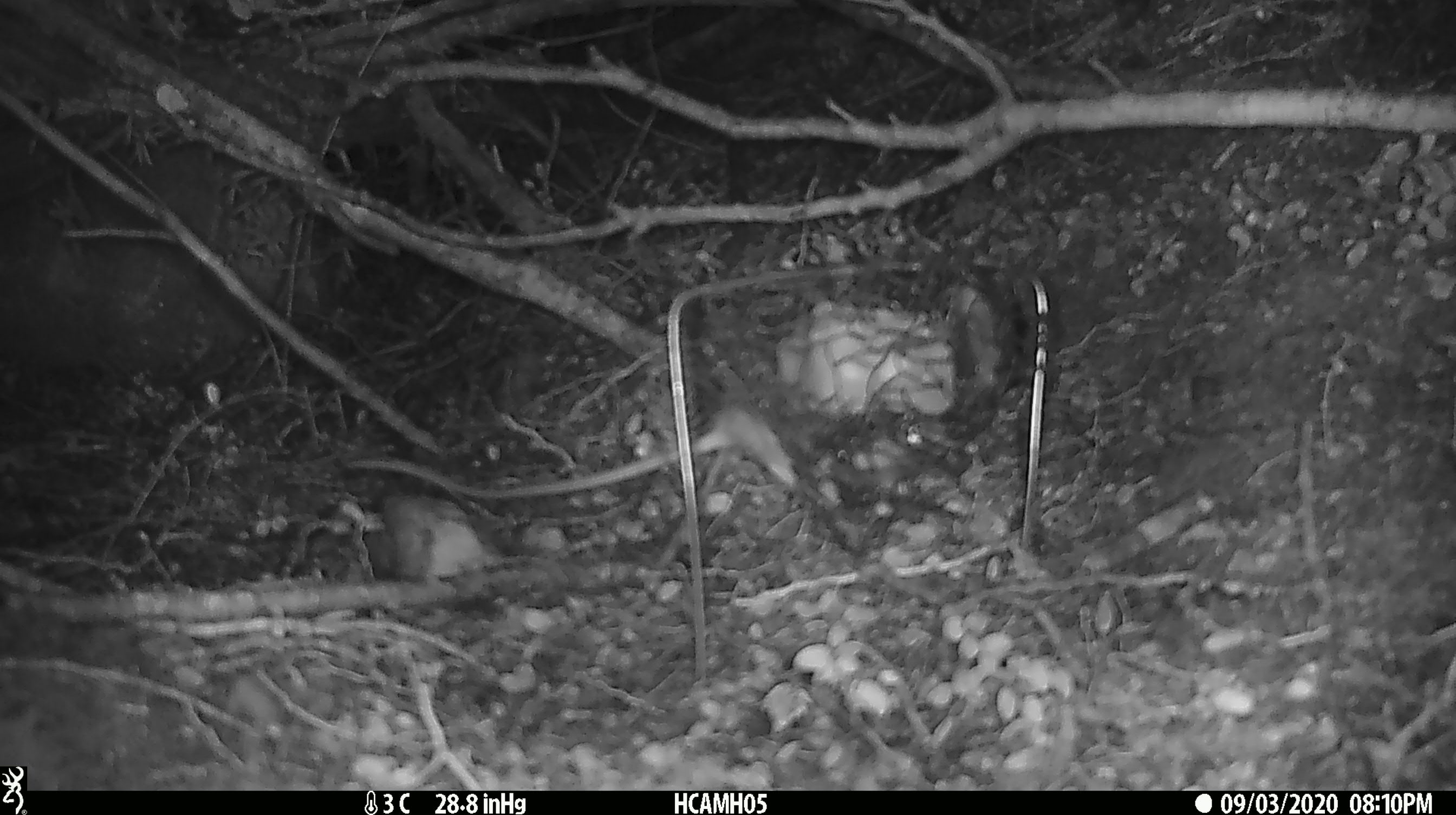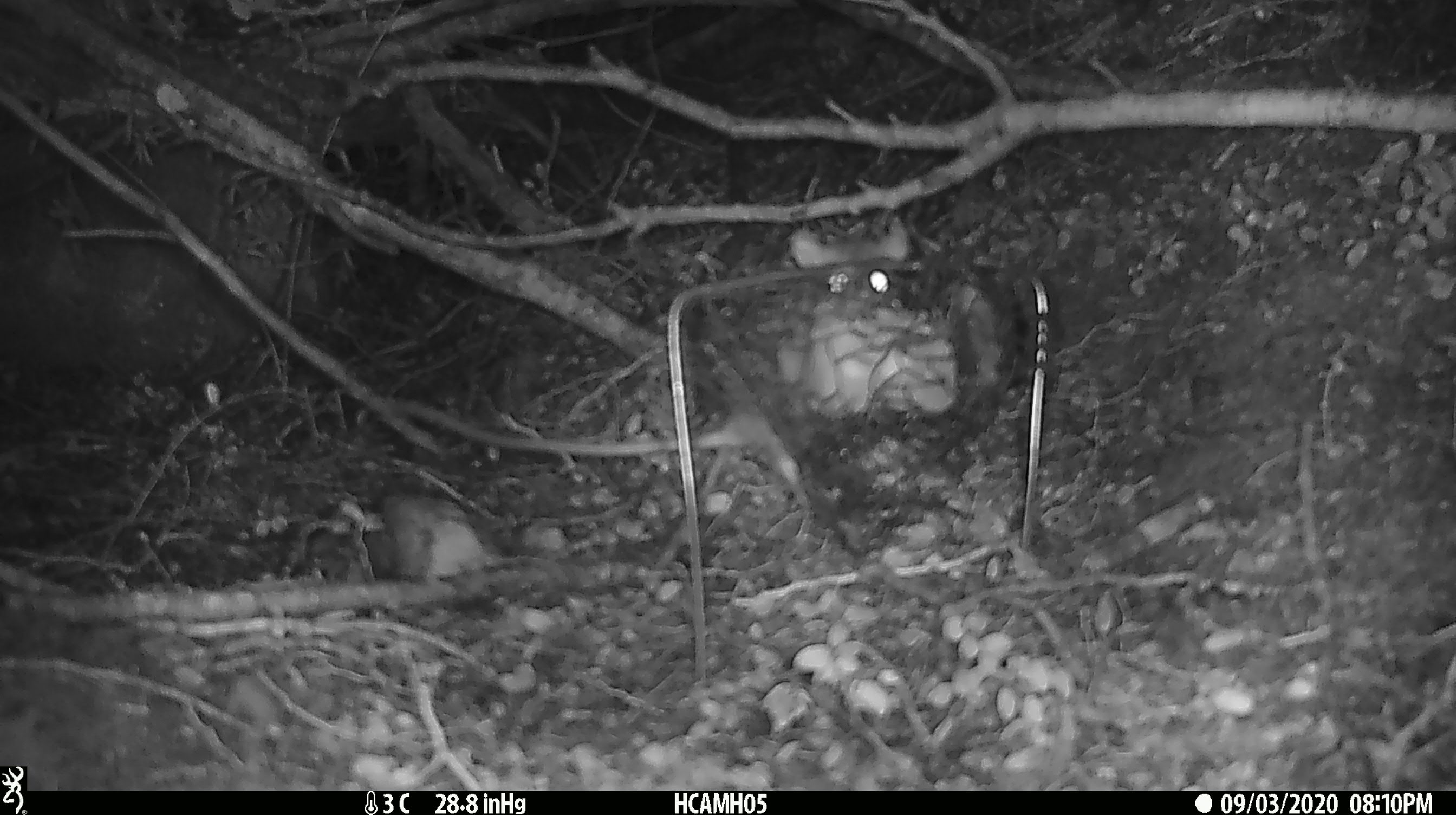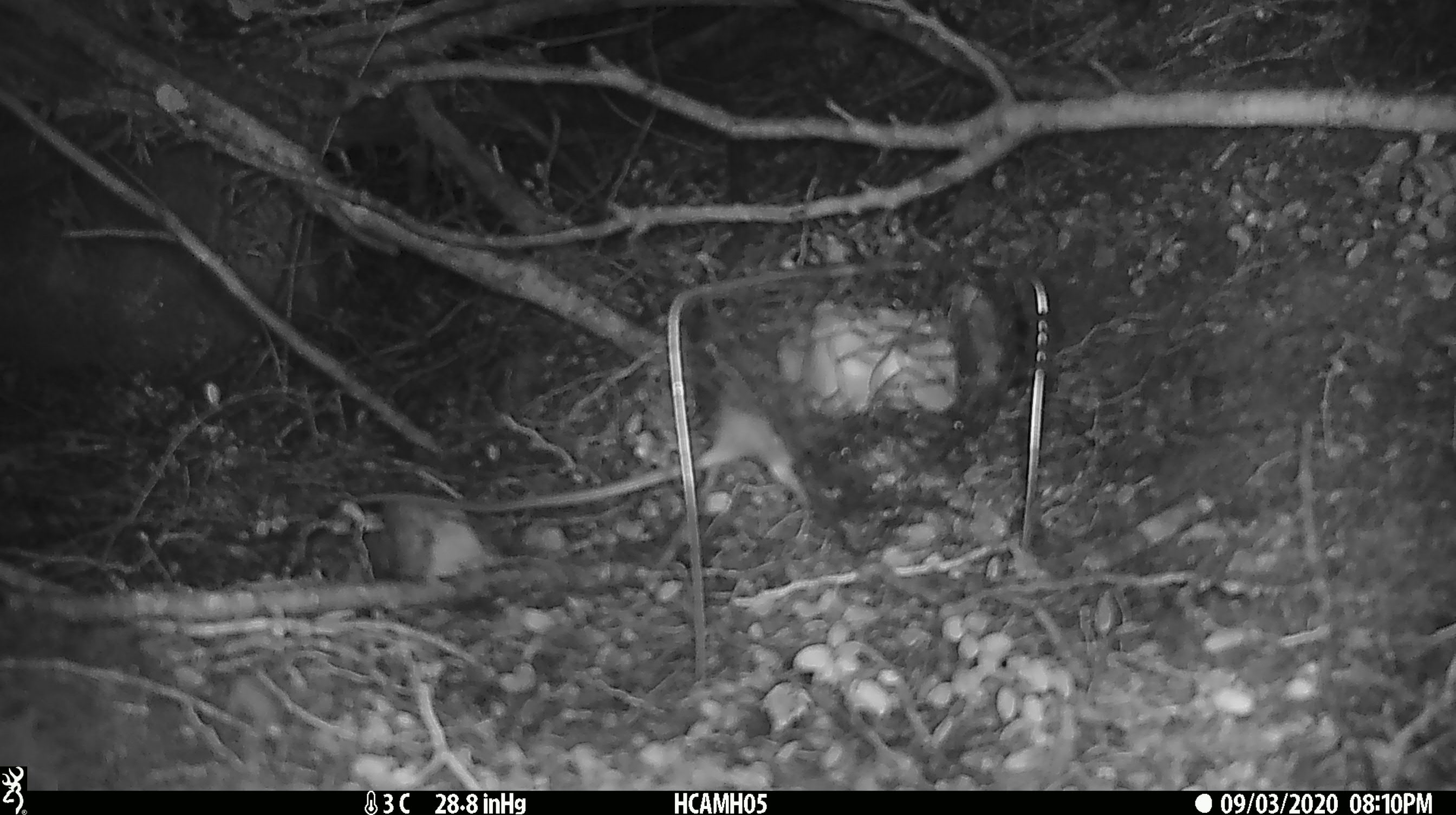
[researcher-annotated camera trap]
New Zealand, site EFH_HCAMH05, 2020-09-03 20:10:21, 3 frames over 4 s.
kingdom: Animalia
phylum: Chordata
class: Mammalia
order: Rodentia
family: Muridae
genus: Rattus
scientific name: Rattus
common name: rat